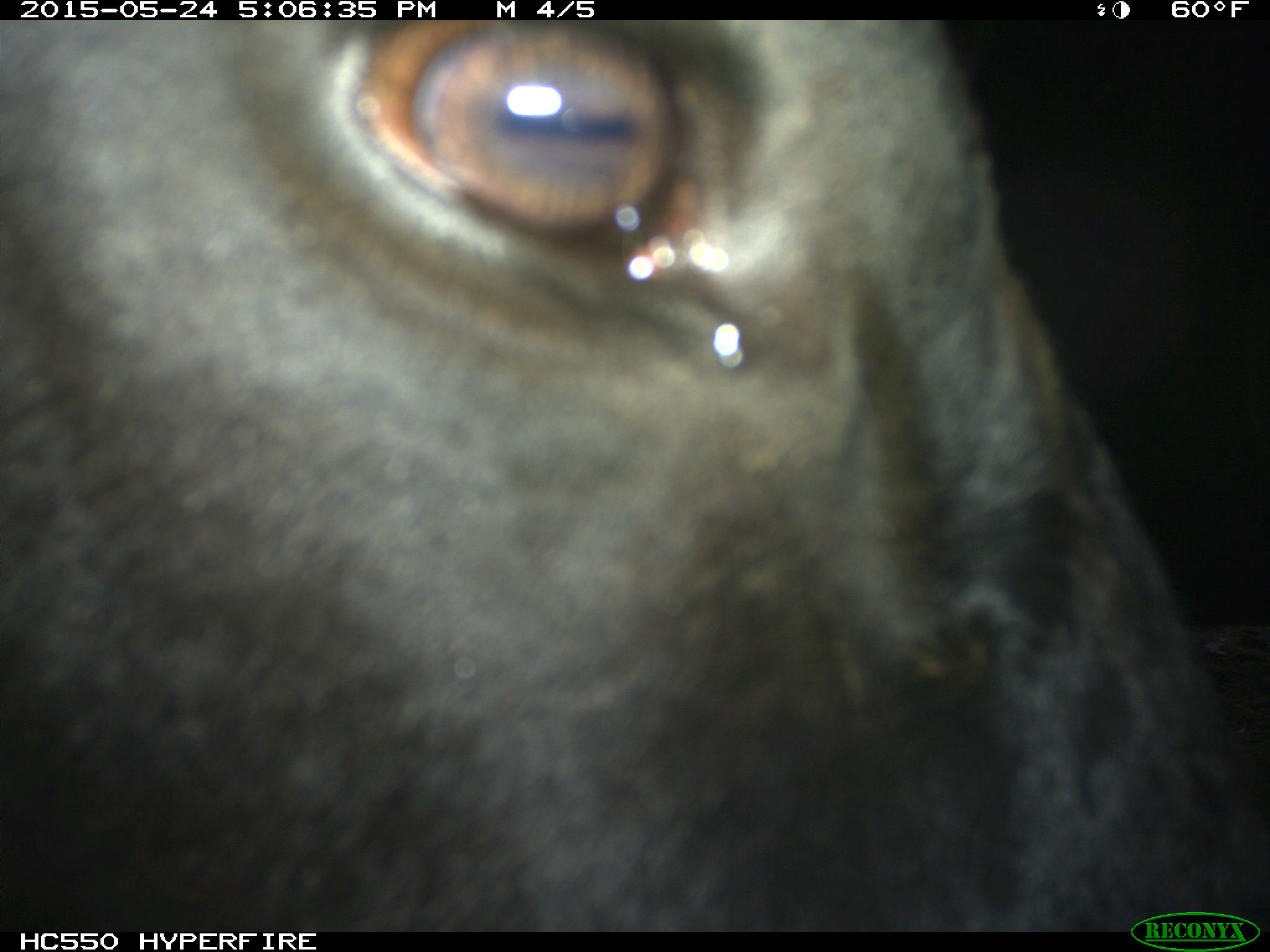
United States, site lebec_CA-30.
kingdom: Animalia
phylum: Chordata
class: Mammalia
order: Artiodactyla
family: Bovidae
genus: Bos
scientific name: Bos taurus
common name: domestic cow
Bos taurus (domestic cow).